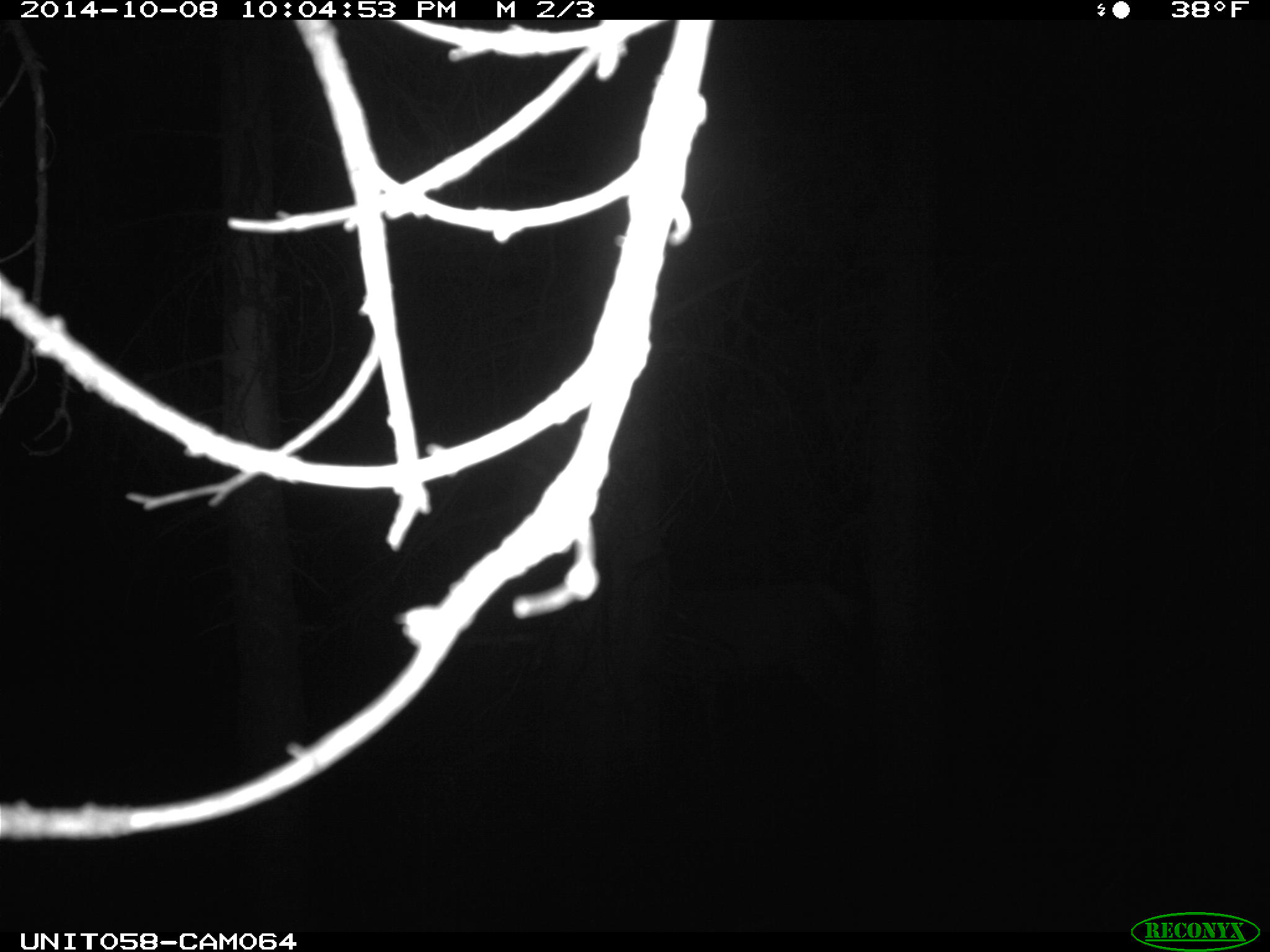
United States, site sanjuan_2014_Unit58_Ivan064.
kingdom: Animalia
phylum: Chordata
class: Mammalia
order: Artiodactyla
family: Cervidae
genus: Cervus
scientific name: Cervus elaphus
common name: red deer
Cervus elaphus (red deer).